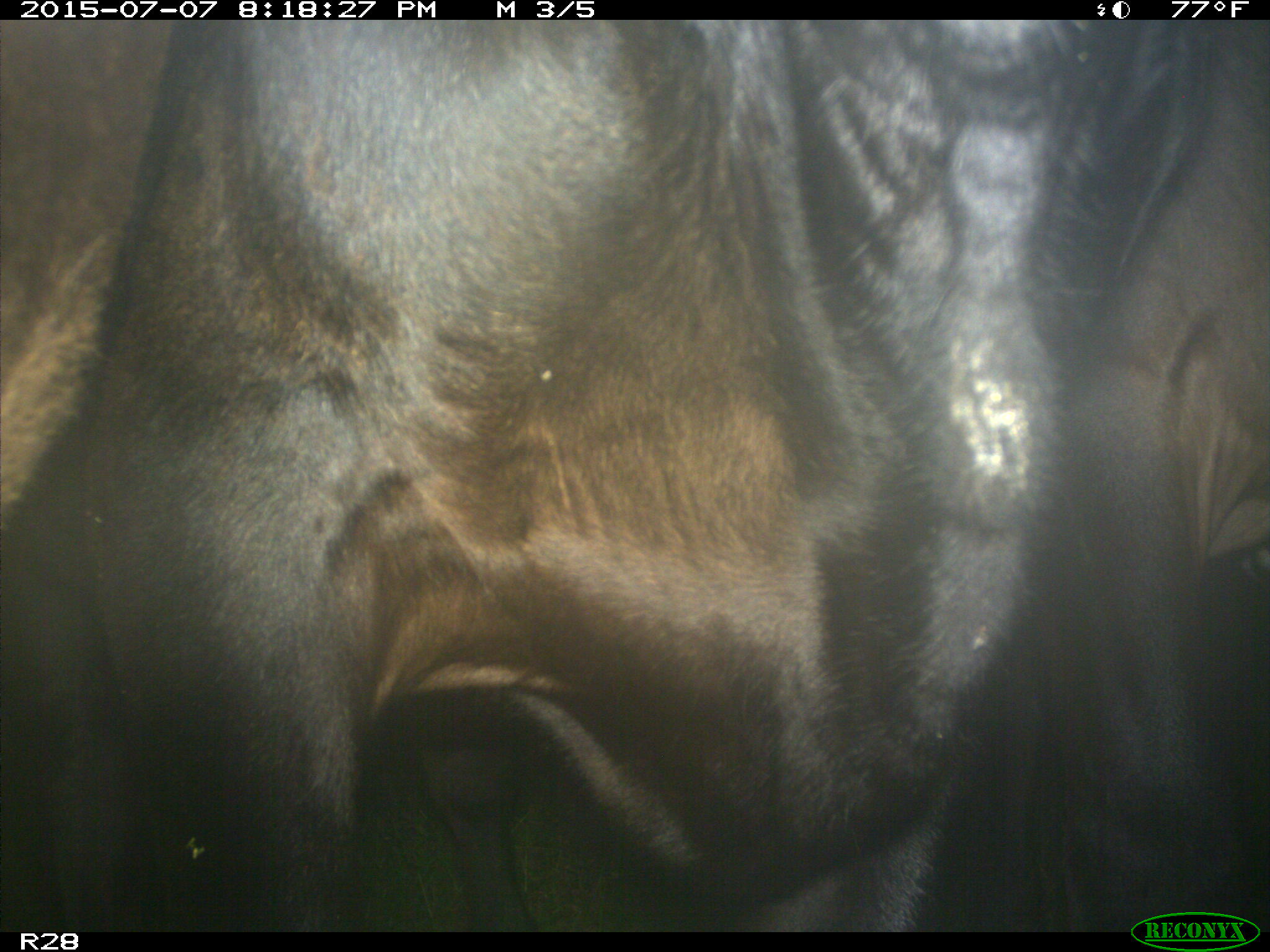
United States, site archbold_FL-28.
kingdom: Animalia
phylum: Chordata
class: Mammalia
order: Artiodactyla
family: Bovidae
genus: Bos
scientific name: Bos taurus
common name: domestic cow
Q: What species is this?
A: Bos taurus (domestic cow).